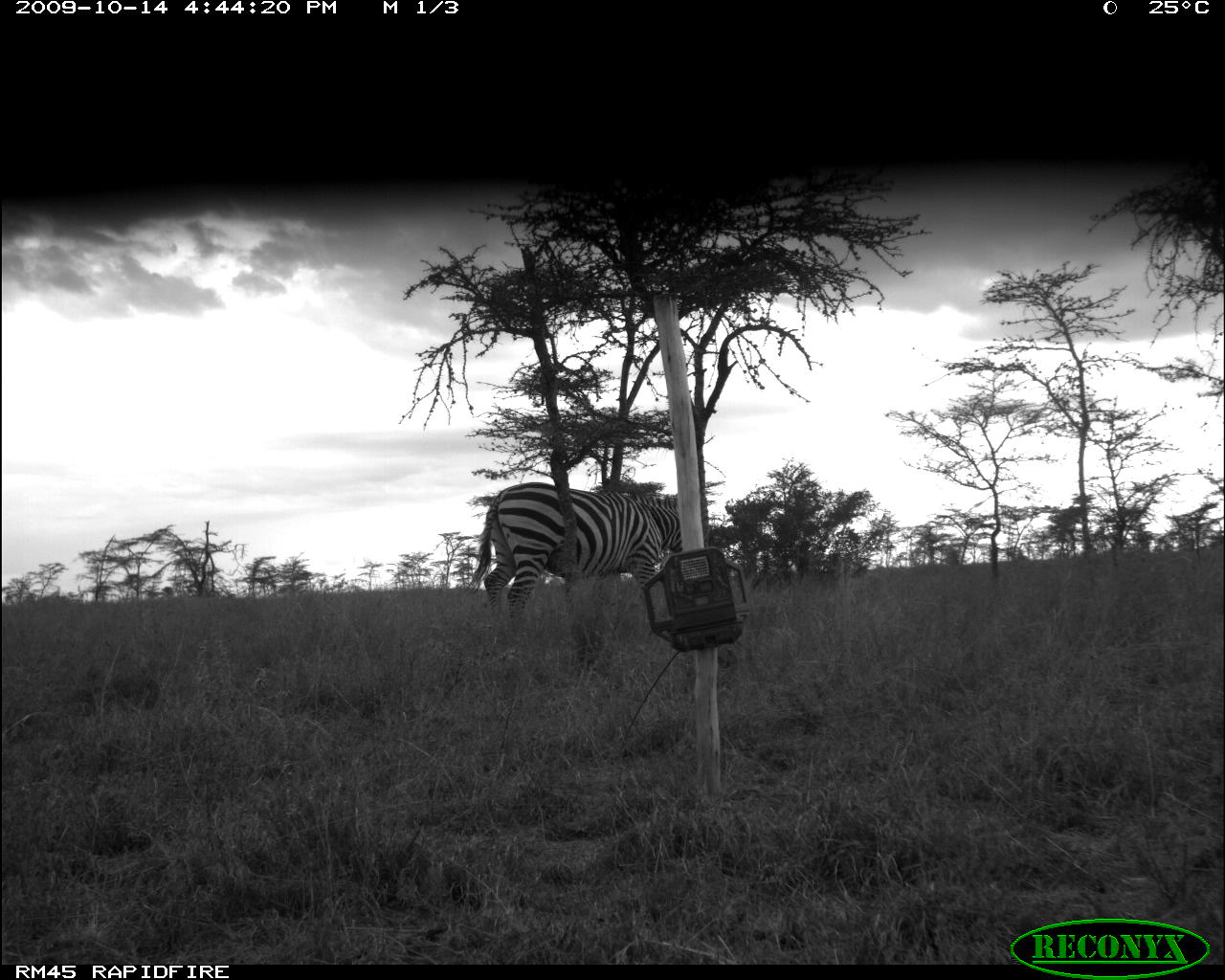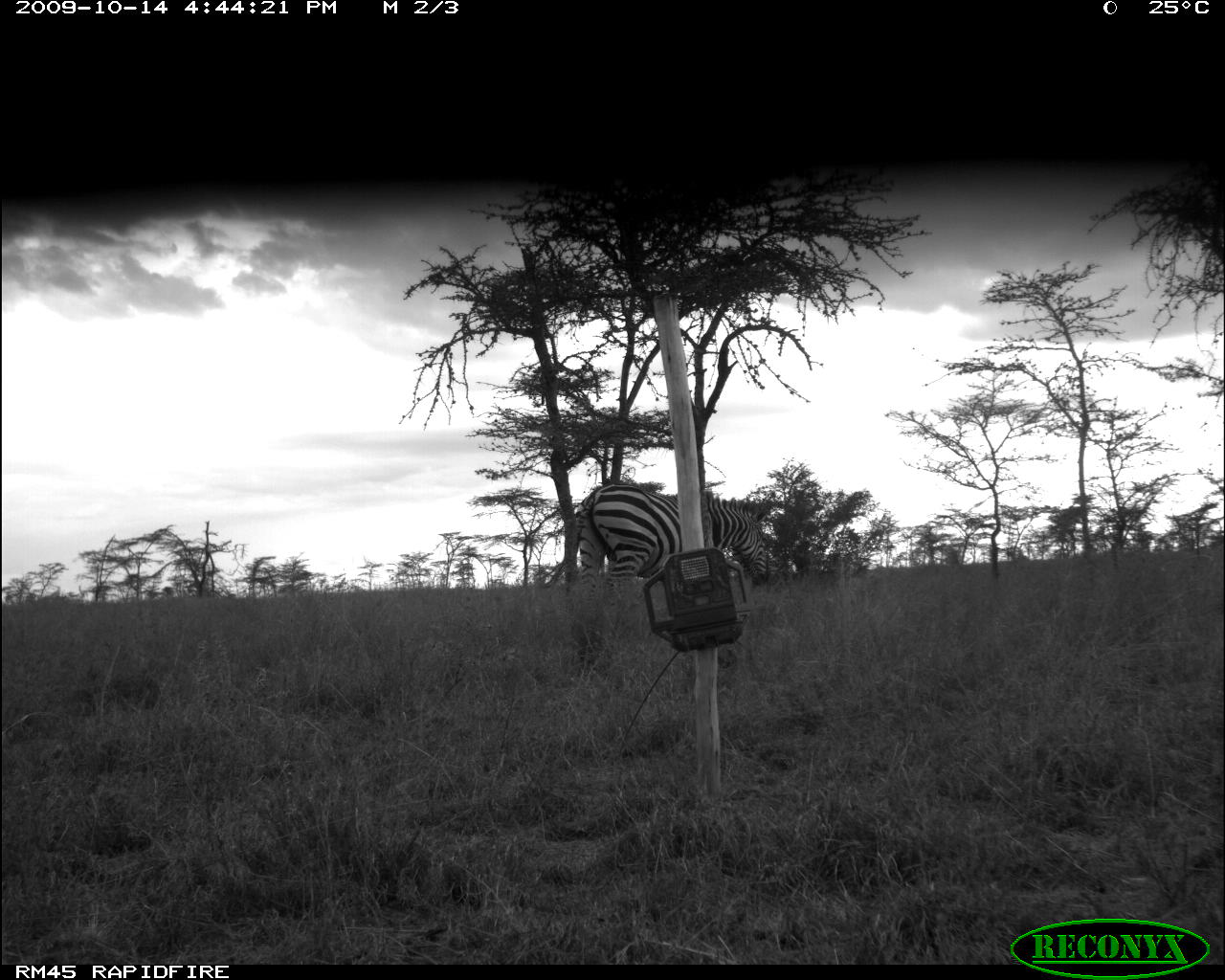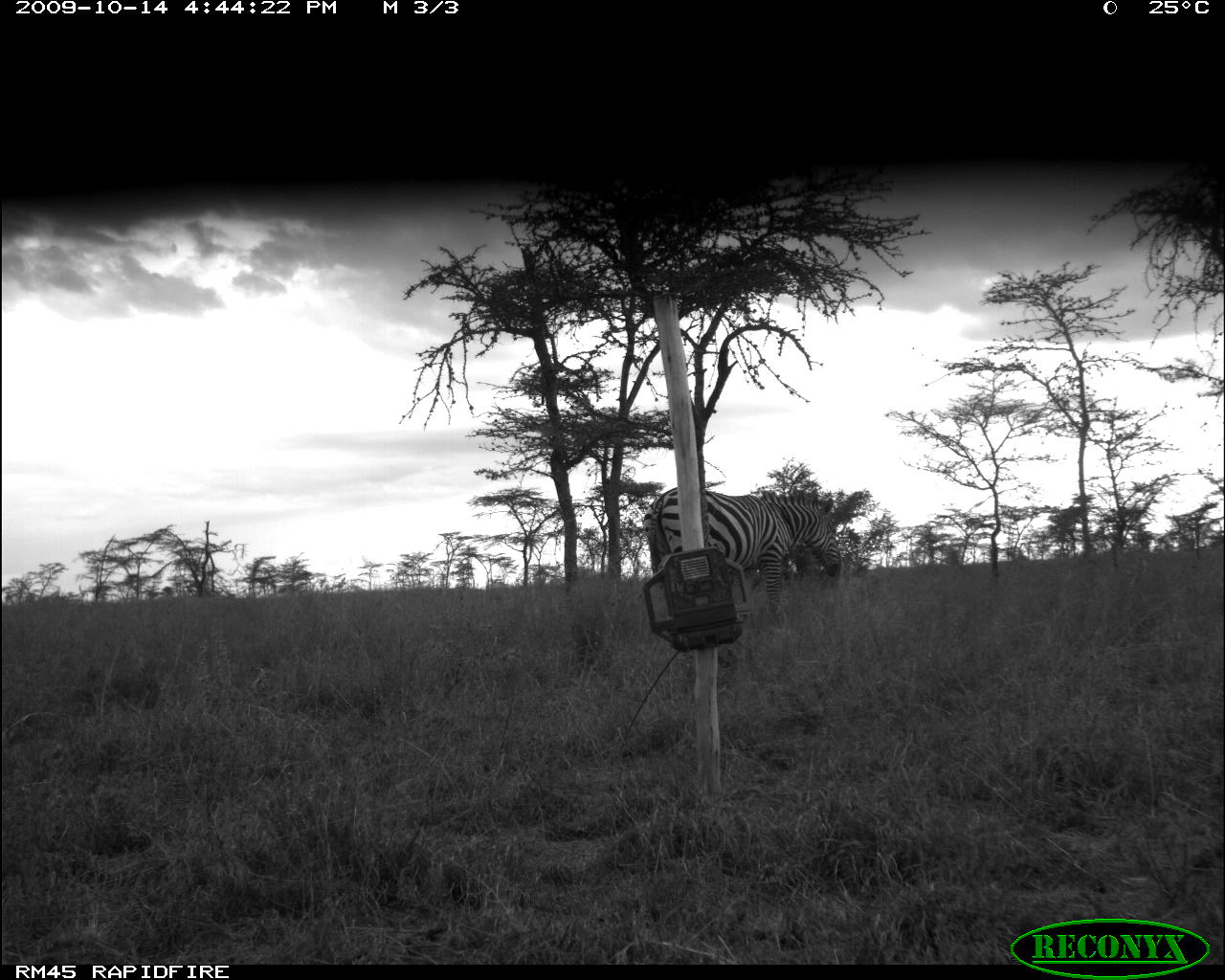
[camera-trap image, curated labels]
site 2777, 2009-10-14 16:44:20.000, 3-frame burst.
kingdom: Animalia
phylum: Chordata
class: Mammalia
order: Perissodactyla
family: Equidae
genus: Equus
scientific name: Equus quagga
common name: plains zebra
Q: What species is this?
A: Equus quagga (plains zebra).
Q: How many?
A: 1.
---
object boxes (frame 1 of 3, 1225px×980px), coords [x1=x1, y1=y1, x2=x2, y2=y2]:
equus quagga: [x1=465, y1=481, x2=708, y2=619]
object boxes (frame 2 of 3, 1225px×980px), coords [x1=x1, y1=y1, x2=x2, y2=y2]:
equus quagga: [x1=540, y1=483, x2=772, y2=602]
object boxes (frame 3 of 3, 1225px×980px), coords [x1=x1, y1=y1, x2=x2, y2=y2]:
equus quagga: [x1=642, y1=486, x2=840, y2=614]